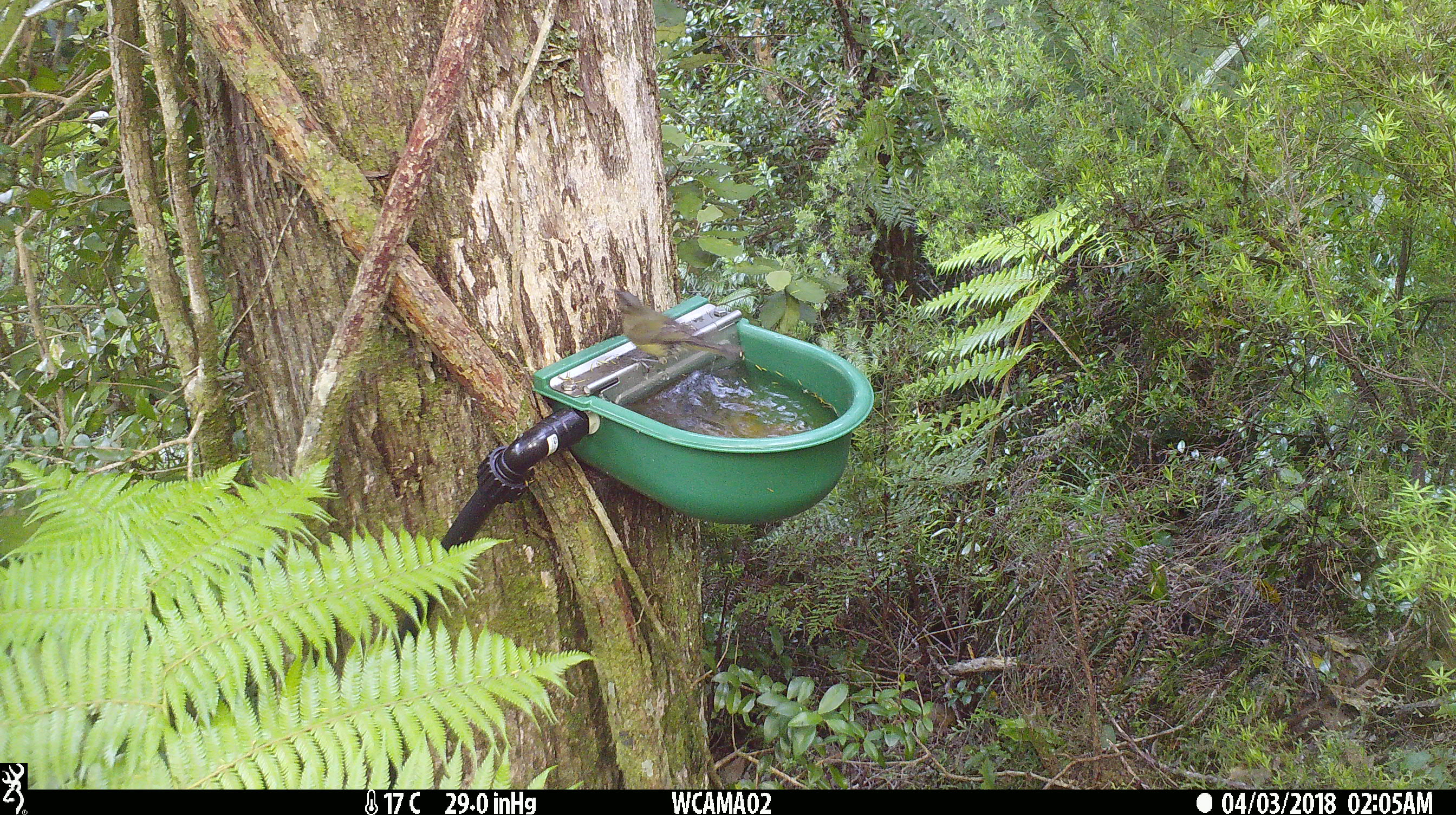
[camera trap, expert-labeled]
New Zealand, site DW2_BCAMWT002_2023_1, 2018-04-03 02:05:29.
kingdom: Animalia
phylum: Chordata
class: Aves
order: Passeriformes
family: Meliphagidae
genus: Anthornis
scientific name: Anthornis melanura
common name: new zealand bellbird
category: bellbird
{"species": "bellbird (new zealand bellbird) (Anthornis melanura)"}